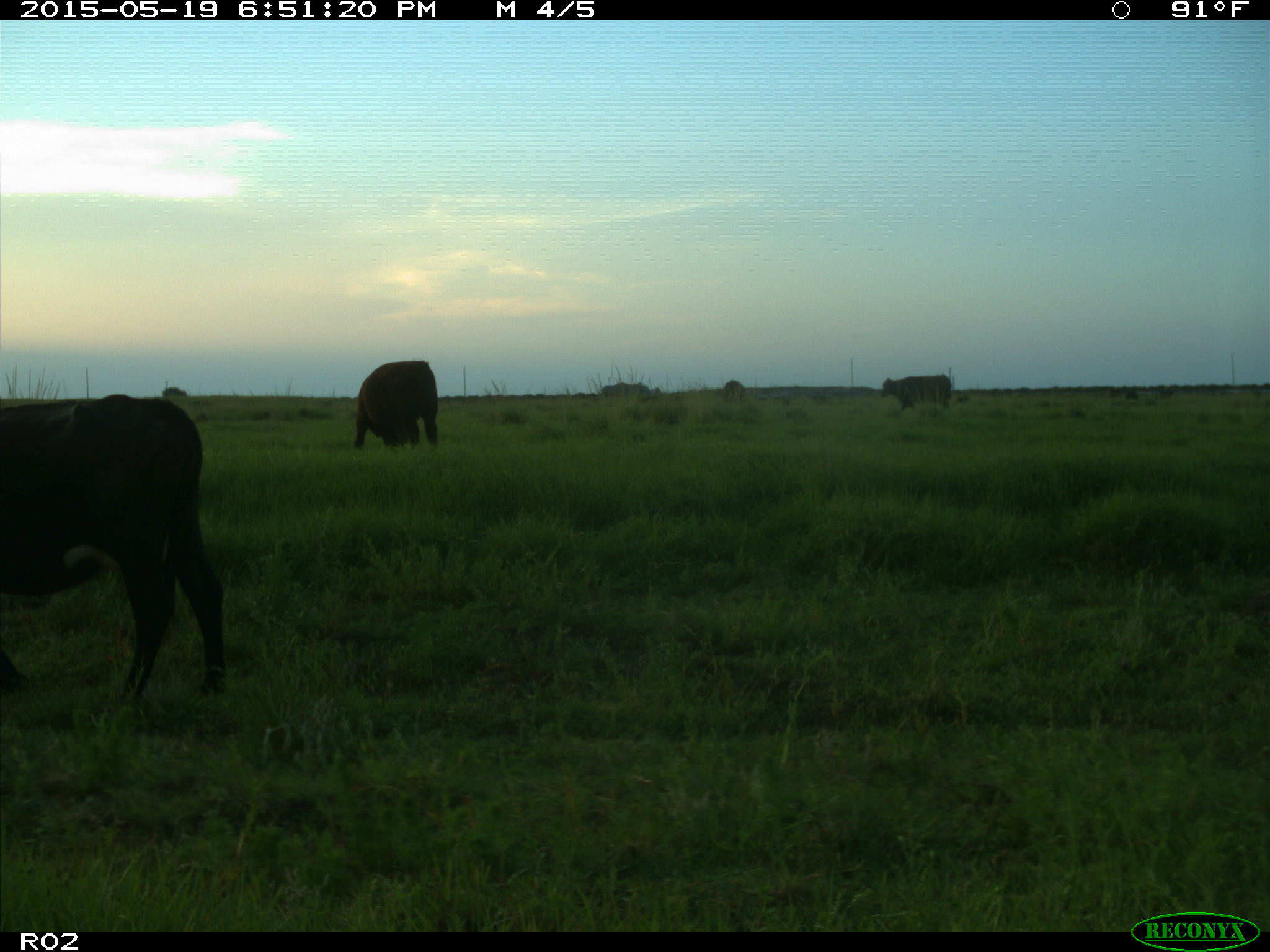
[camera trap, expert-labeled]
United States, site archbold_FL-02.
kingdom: Animalia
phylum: Chordata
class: Mammalia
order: Artiodactyla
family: Bovidae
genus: Bos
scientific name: Bos taurus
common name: domestic cow